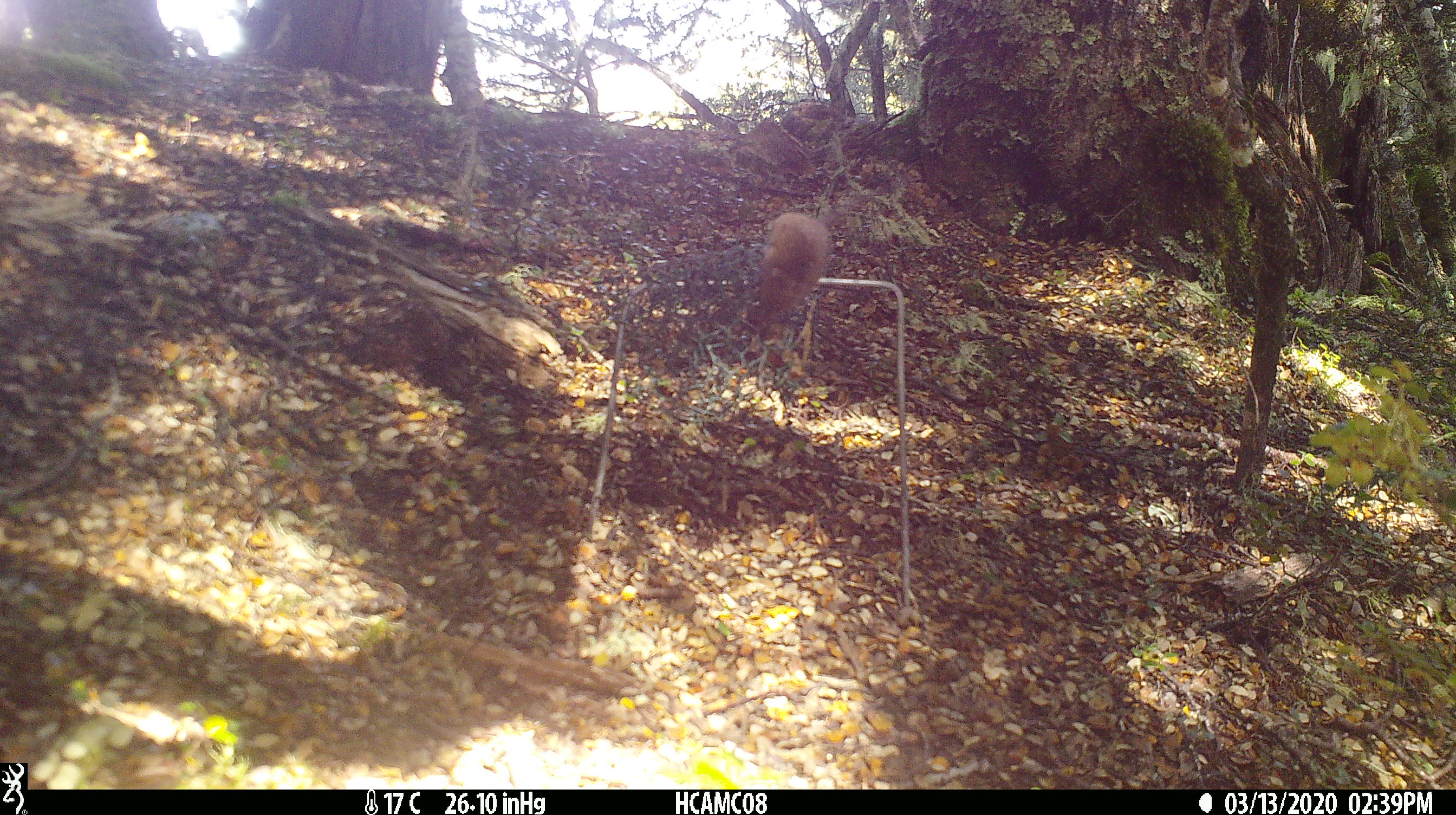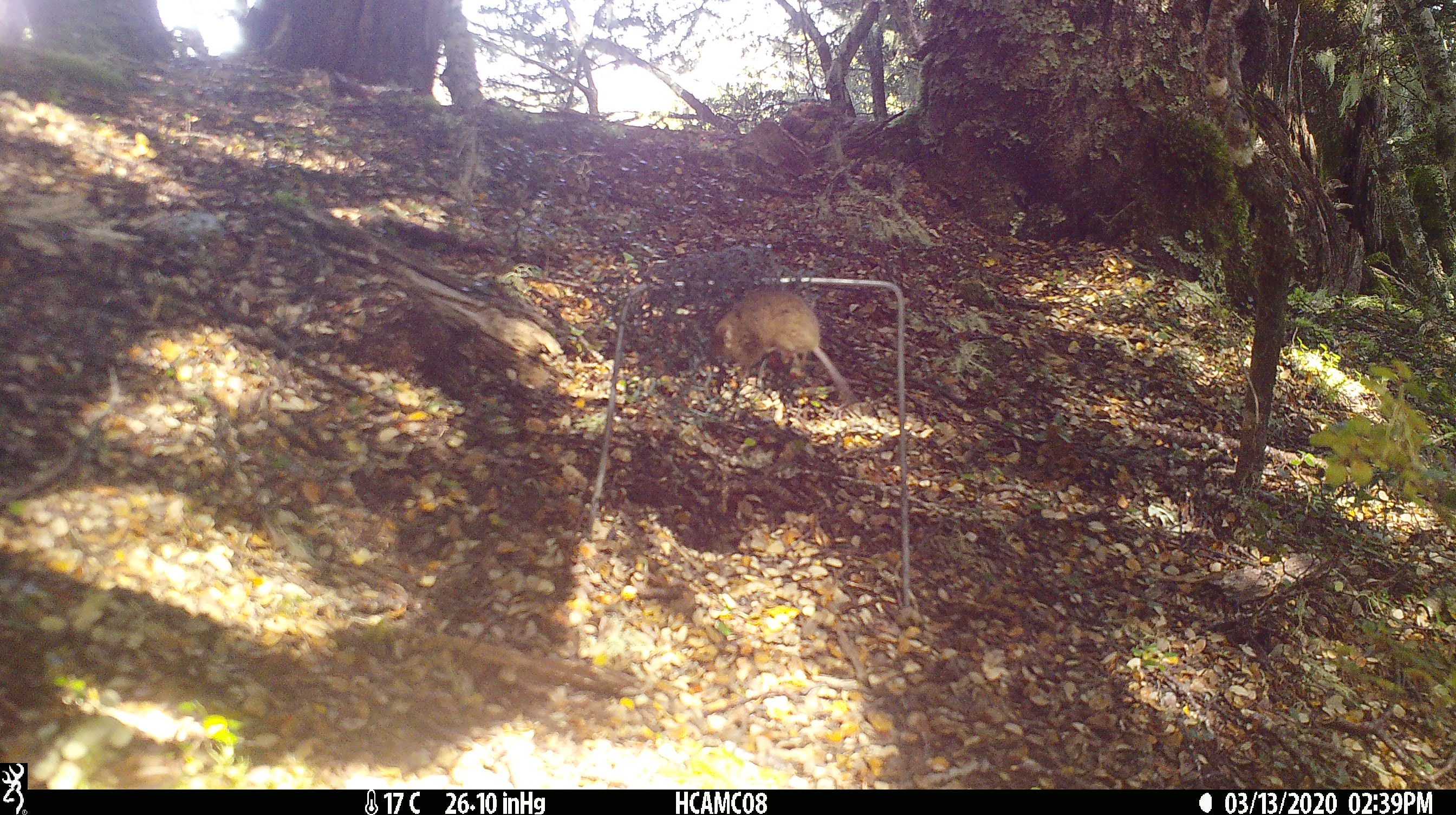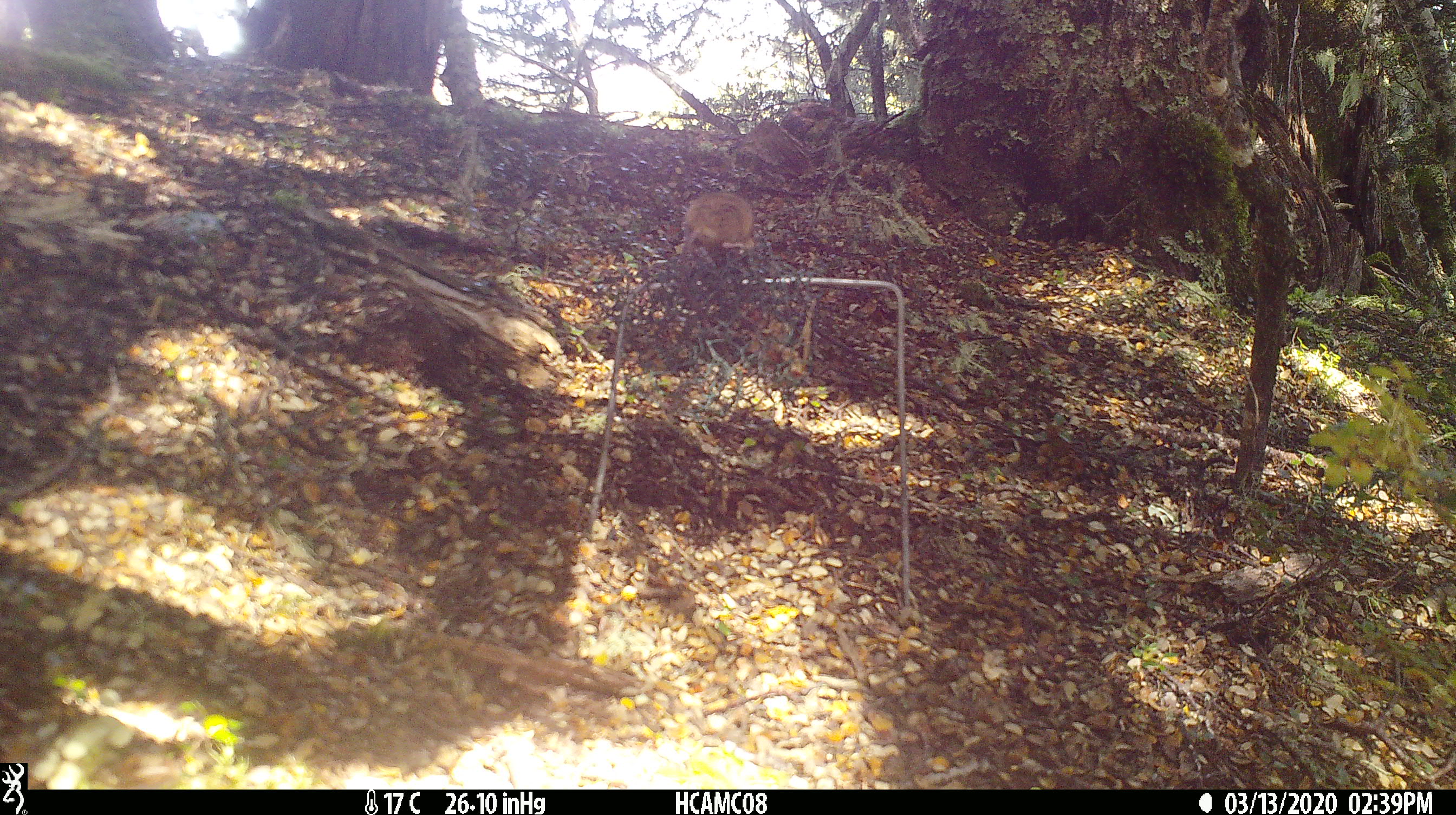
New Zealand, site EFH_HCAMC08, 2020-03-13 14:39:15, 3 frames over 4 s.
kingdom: Animalia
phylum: Chordata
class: Mammalia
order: Rodentia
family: Muridae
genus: Mus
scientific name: Mus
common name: mouse